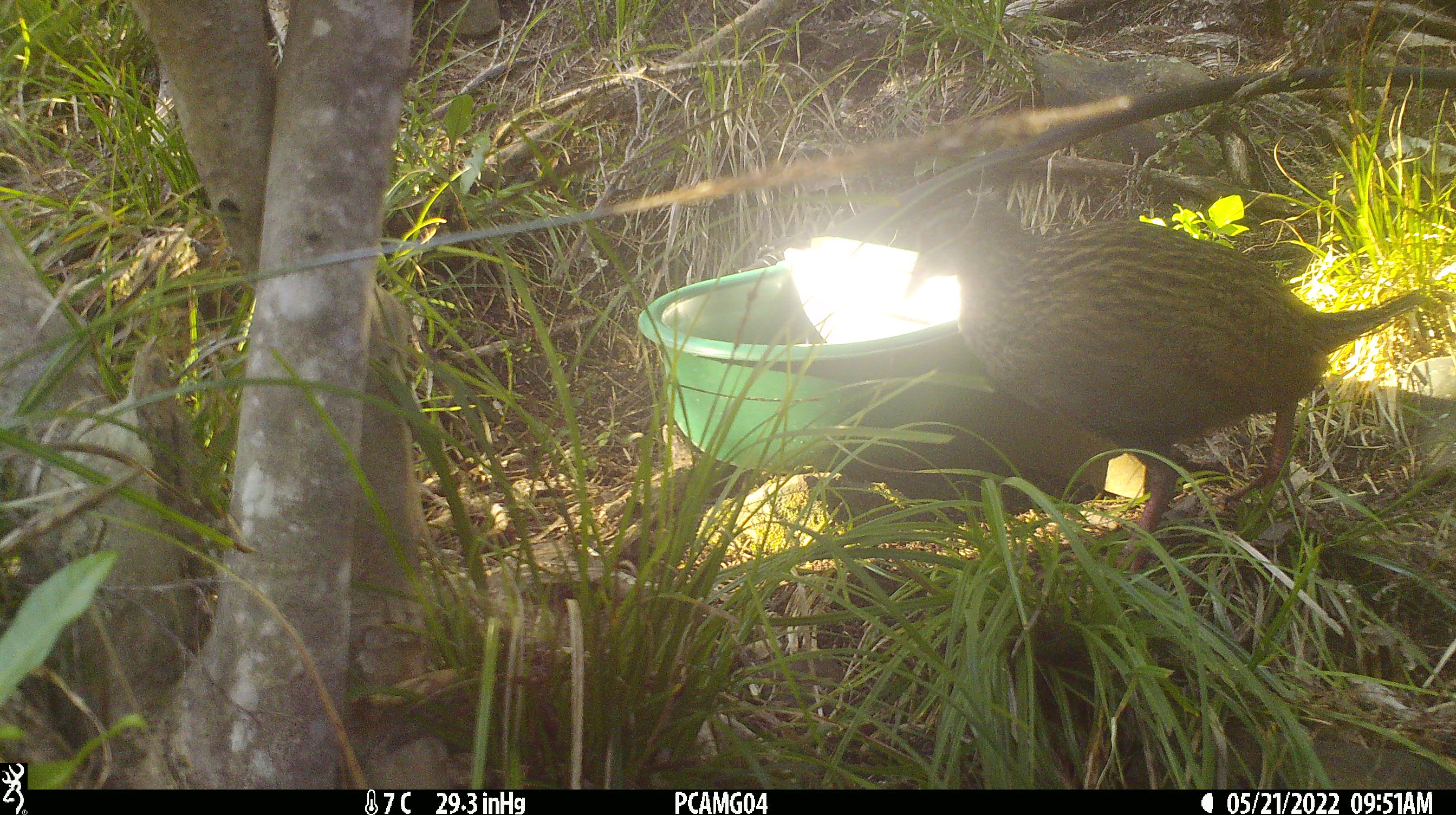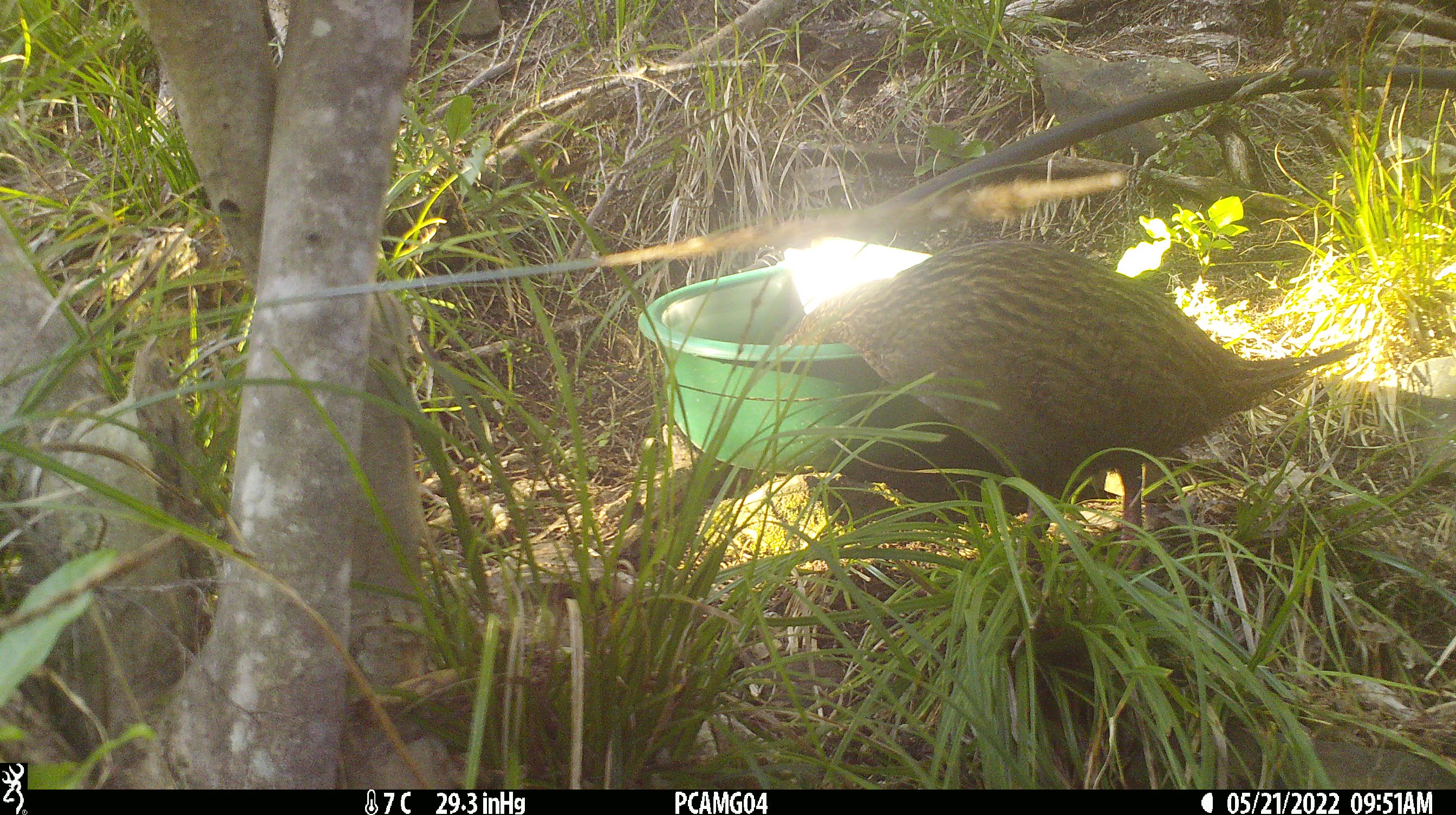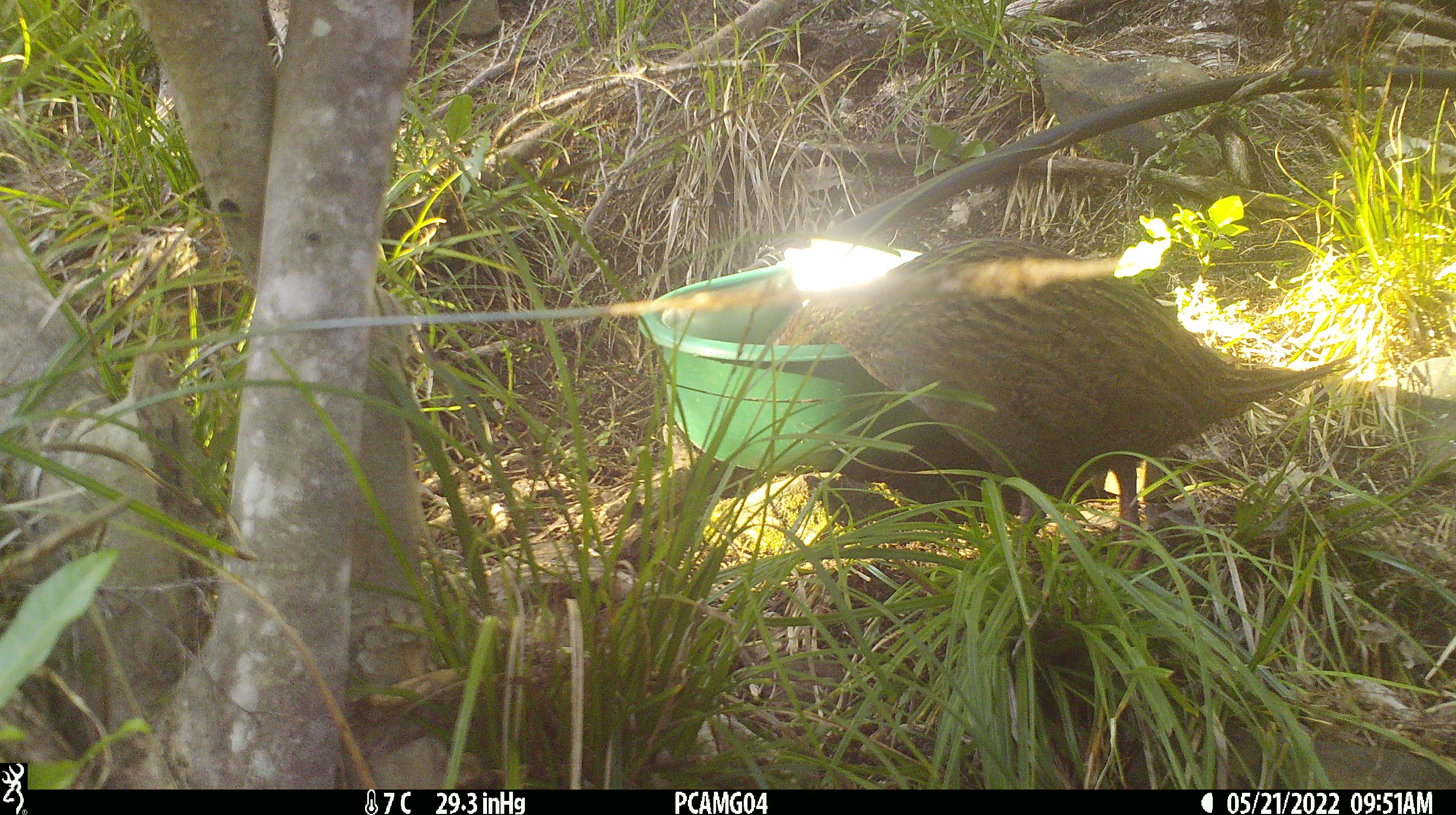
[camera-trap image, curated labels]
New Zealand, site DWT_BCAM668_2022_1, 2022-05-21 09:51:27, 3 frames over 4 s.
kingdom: Animalia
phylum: Chordata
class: Aves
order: Gruiformes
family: Rallidae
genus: Gallirallus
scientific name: Gallirallus australis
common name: weka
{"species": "weka (Gallirallus australis)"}